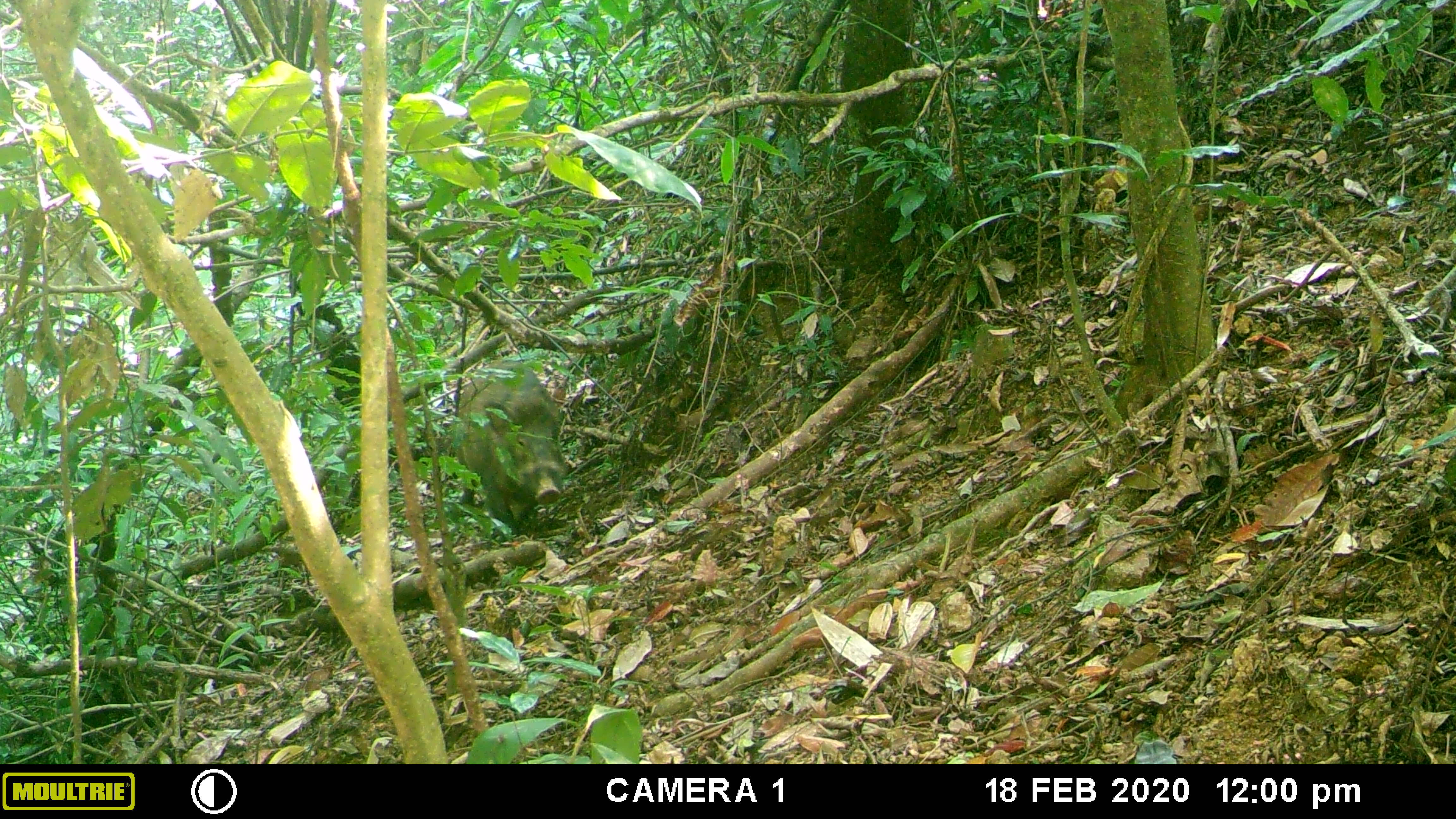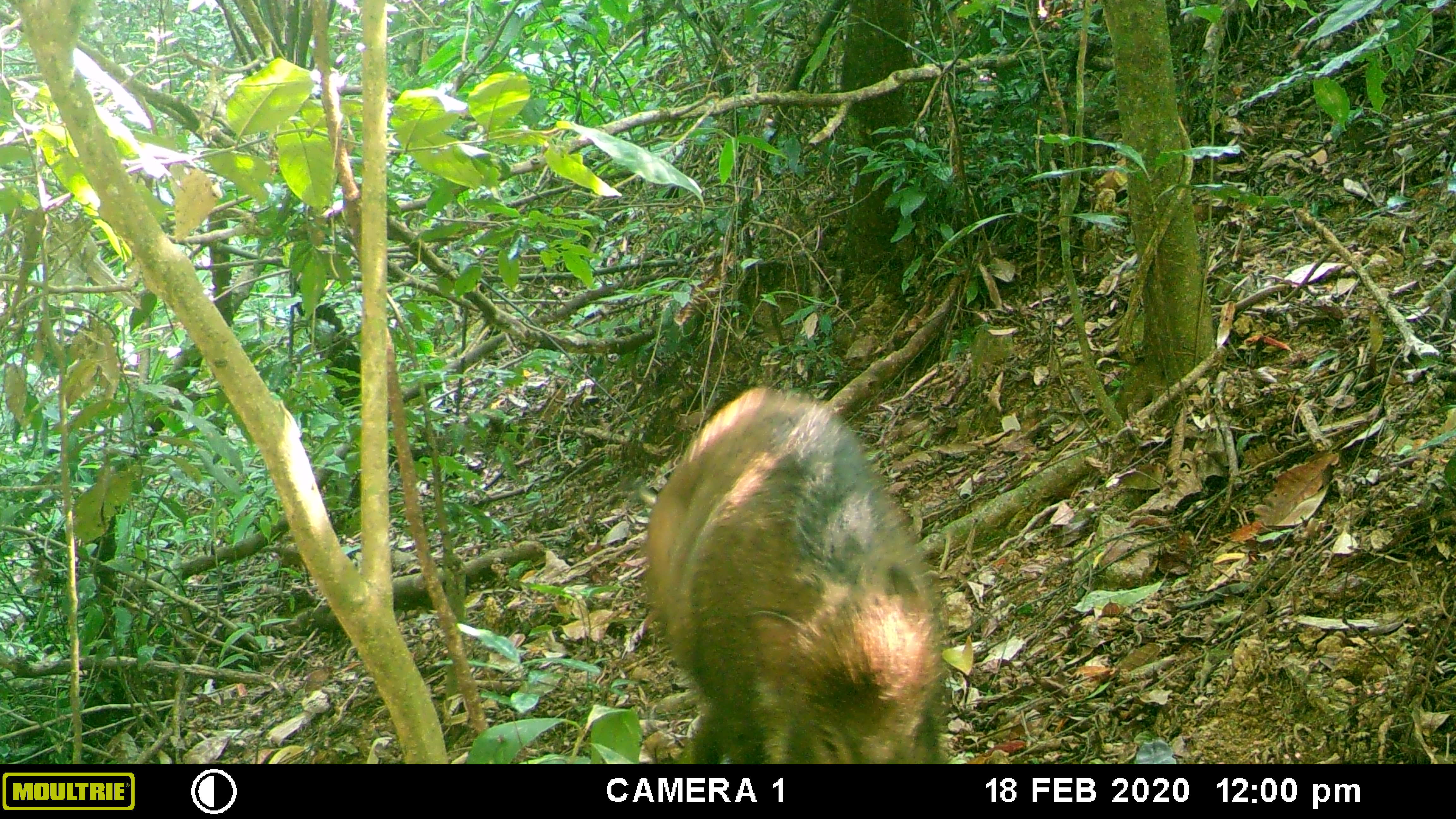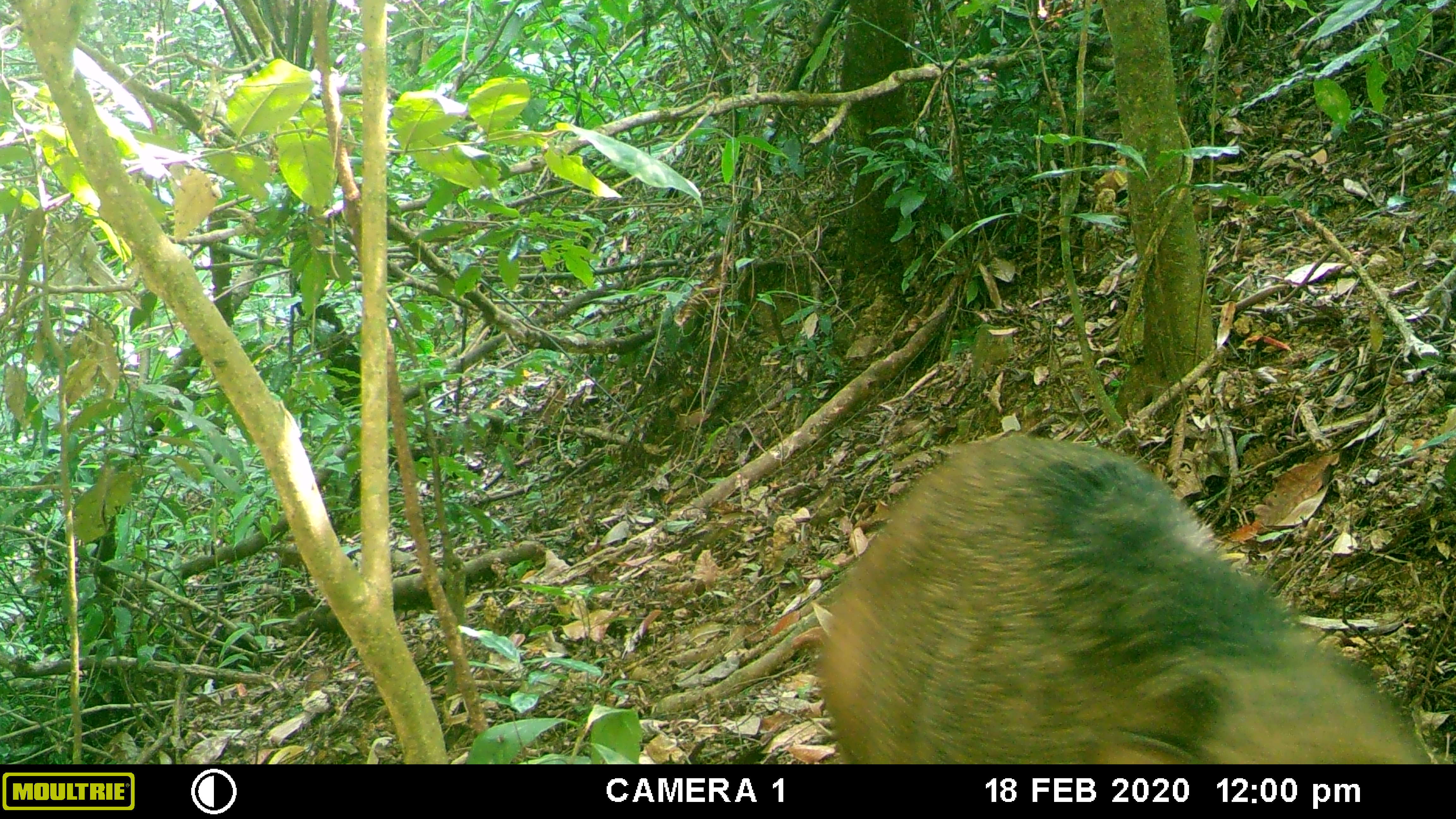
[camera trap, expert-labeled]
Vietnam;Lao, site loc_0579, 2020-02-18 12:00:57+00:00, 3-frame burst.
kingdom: Animalia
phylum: Chordata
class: Mammalia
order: Artiodactyla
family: Suidae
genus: Sus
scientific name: Sus scrofa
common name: eurasian wild pig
Eurasian wild pig (Sus scrofa). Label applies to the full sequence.